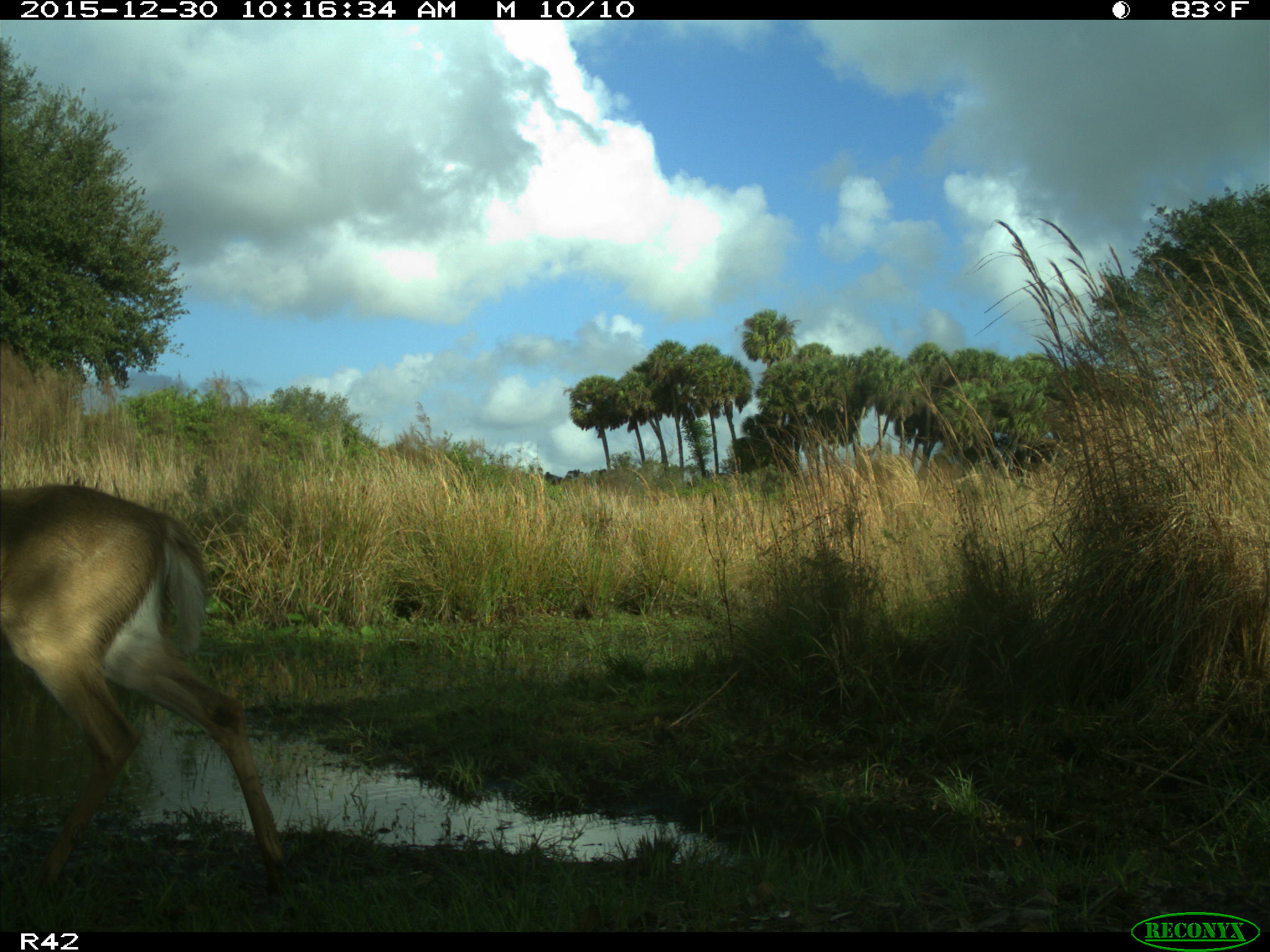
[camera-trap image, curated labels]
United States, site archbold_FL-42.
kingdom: Animalia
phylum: Chordata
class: Mammalia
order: Artiodactyla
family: Cervidae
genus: Odocoileus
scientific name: Odocoileus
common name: deer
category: unidentified deer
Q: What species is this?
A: Unidentified deer (deer) (Odocoileus).